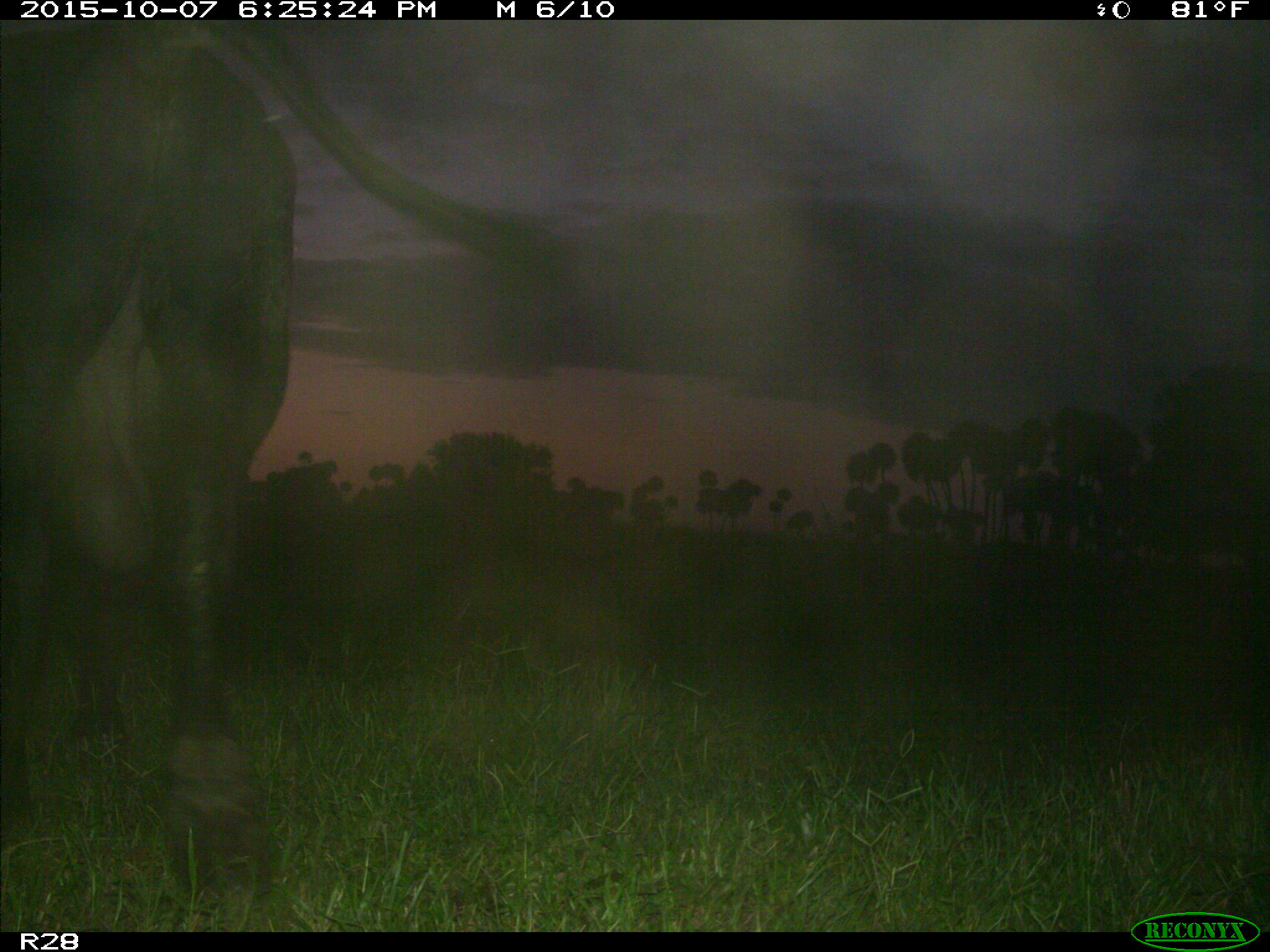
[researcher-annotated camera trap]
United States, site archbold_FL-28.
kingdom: Animalia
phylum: Chordata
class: Mammalia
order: Artiodactyla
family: Bovidae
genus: Bos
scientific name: Bos taurus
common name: domestic cow